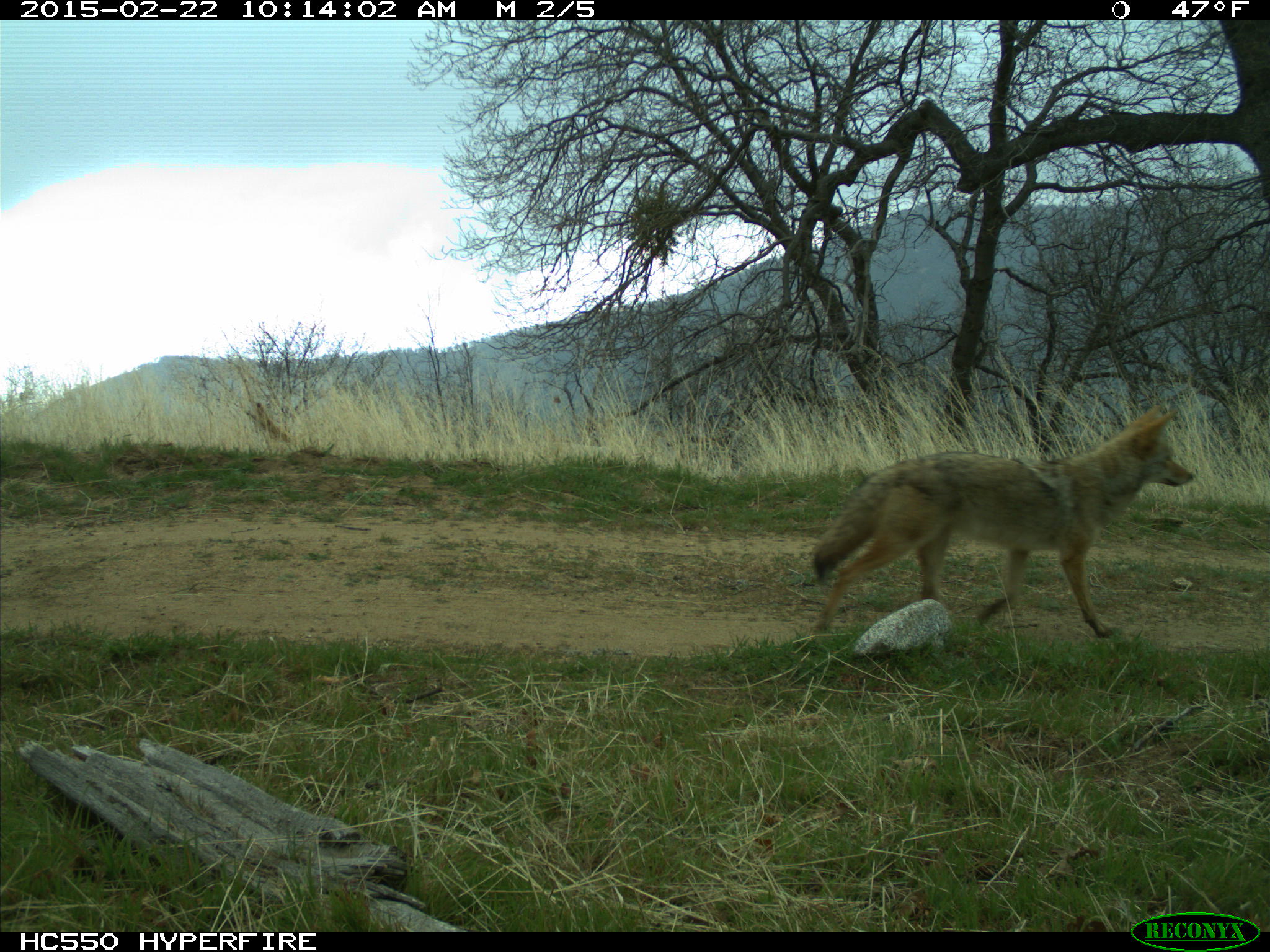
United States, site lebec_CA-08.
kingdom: Animalia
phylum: Chordata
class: Mammalia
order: Carnivora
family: Canidae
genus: Canis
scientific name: Canis latrans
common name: coyote